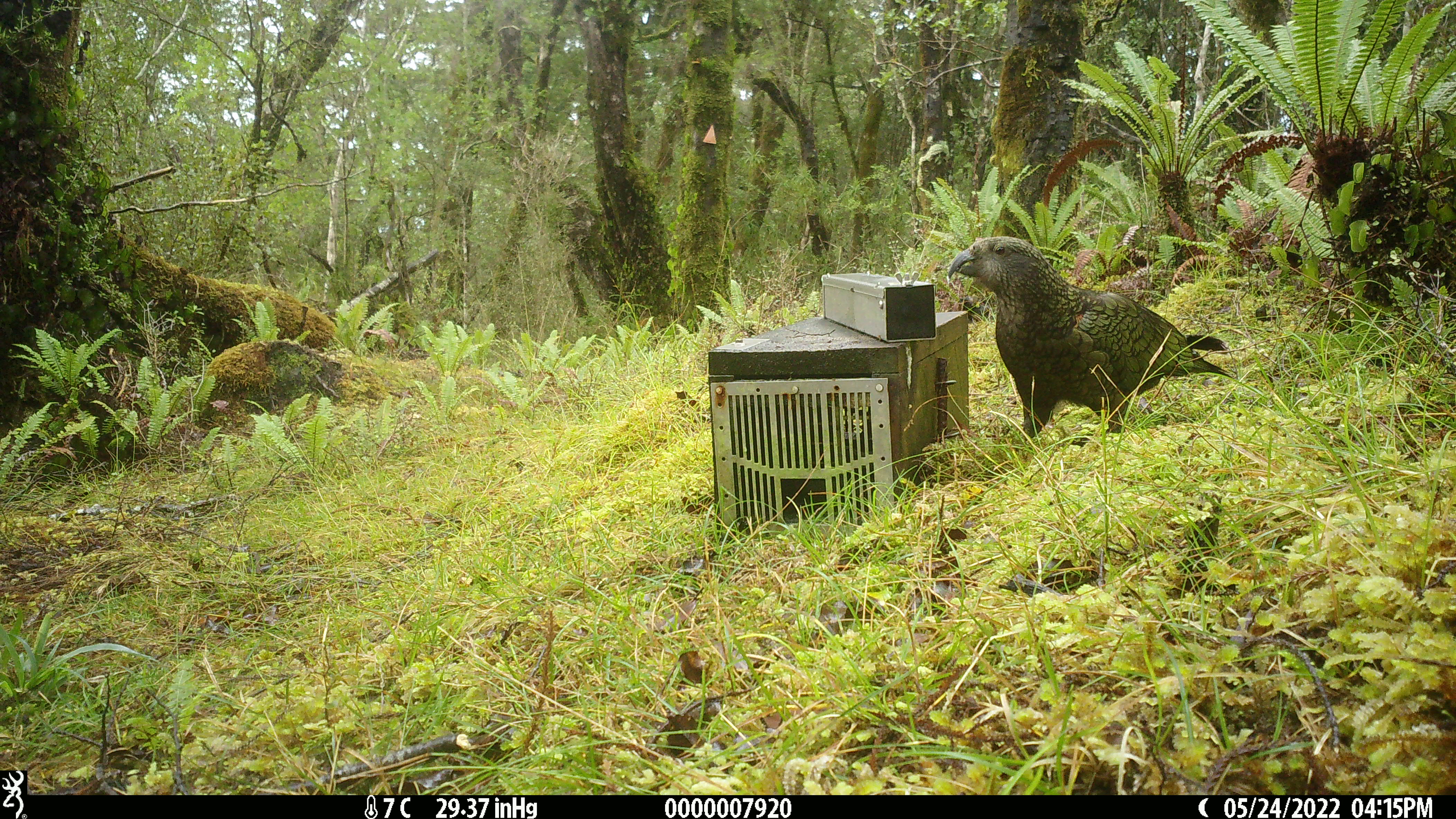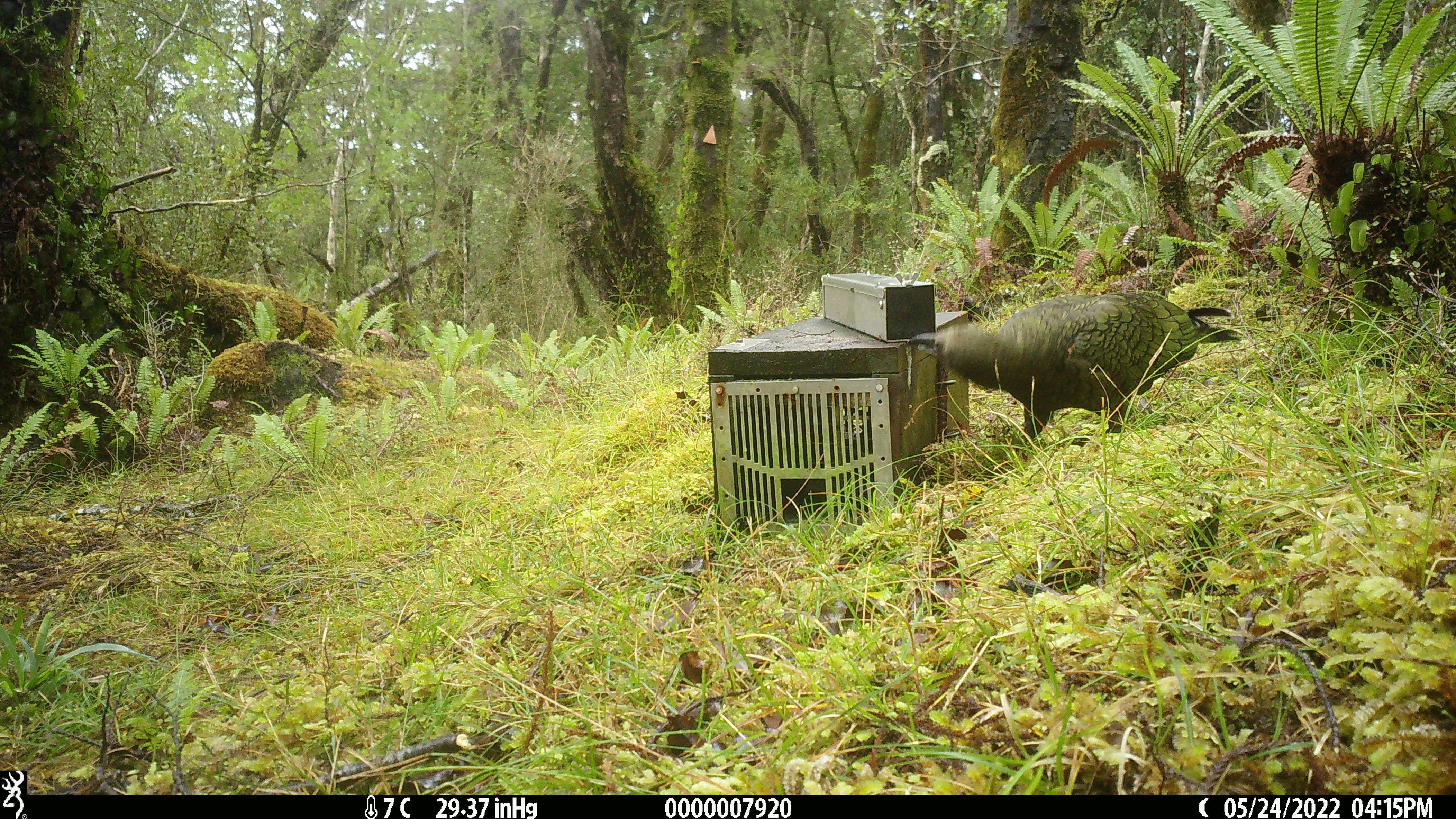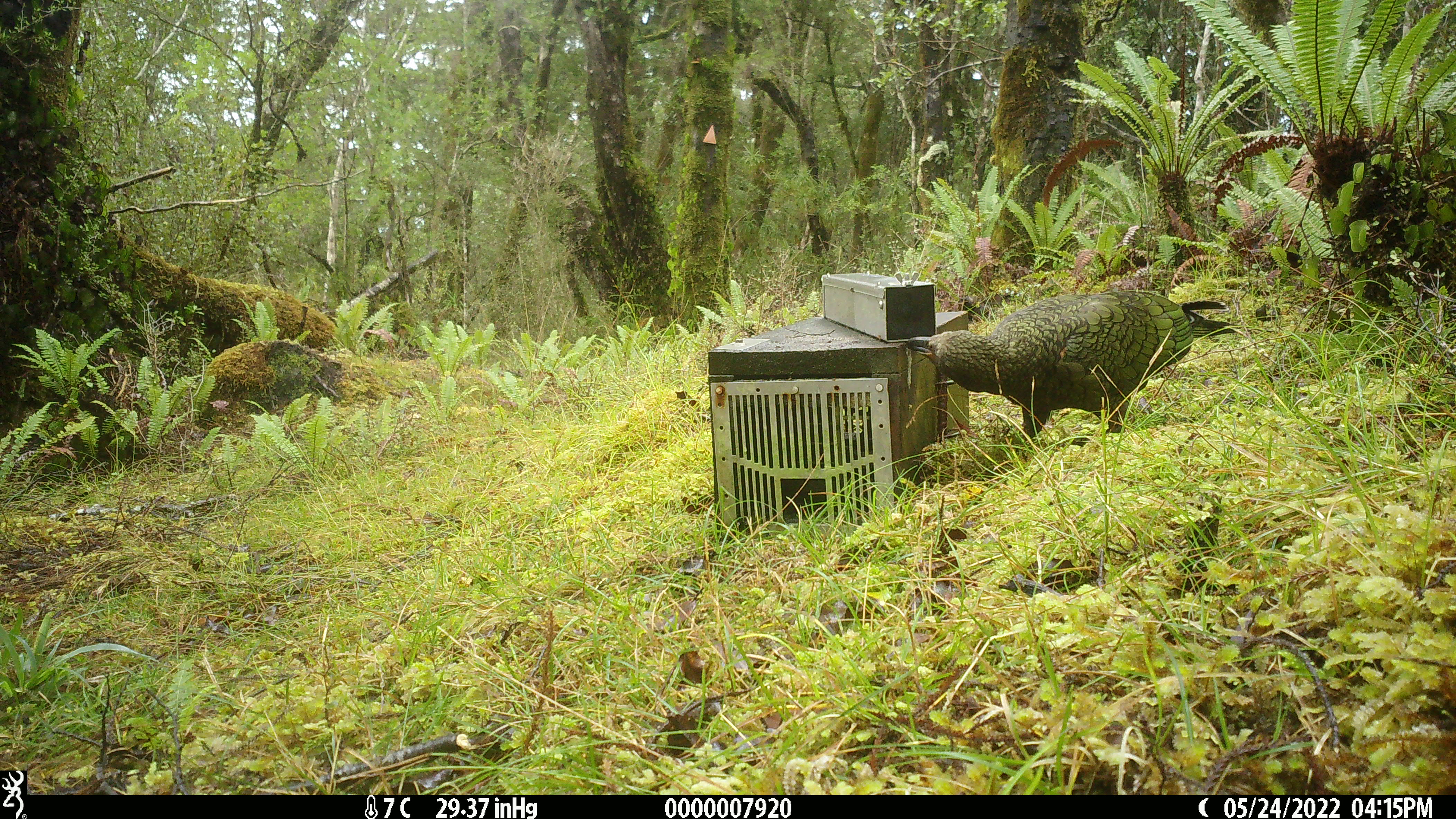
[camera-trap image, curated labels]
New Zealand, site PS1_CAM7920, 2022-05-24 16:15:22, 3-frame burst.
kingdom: Animalia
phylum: Chordata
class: Aves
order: Psittaciformes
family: Strigopidae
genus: Nestor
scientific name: Nestor notabilis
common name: kea